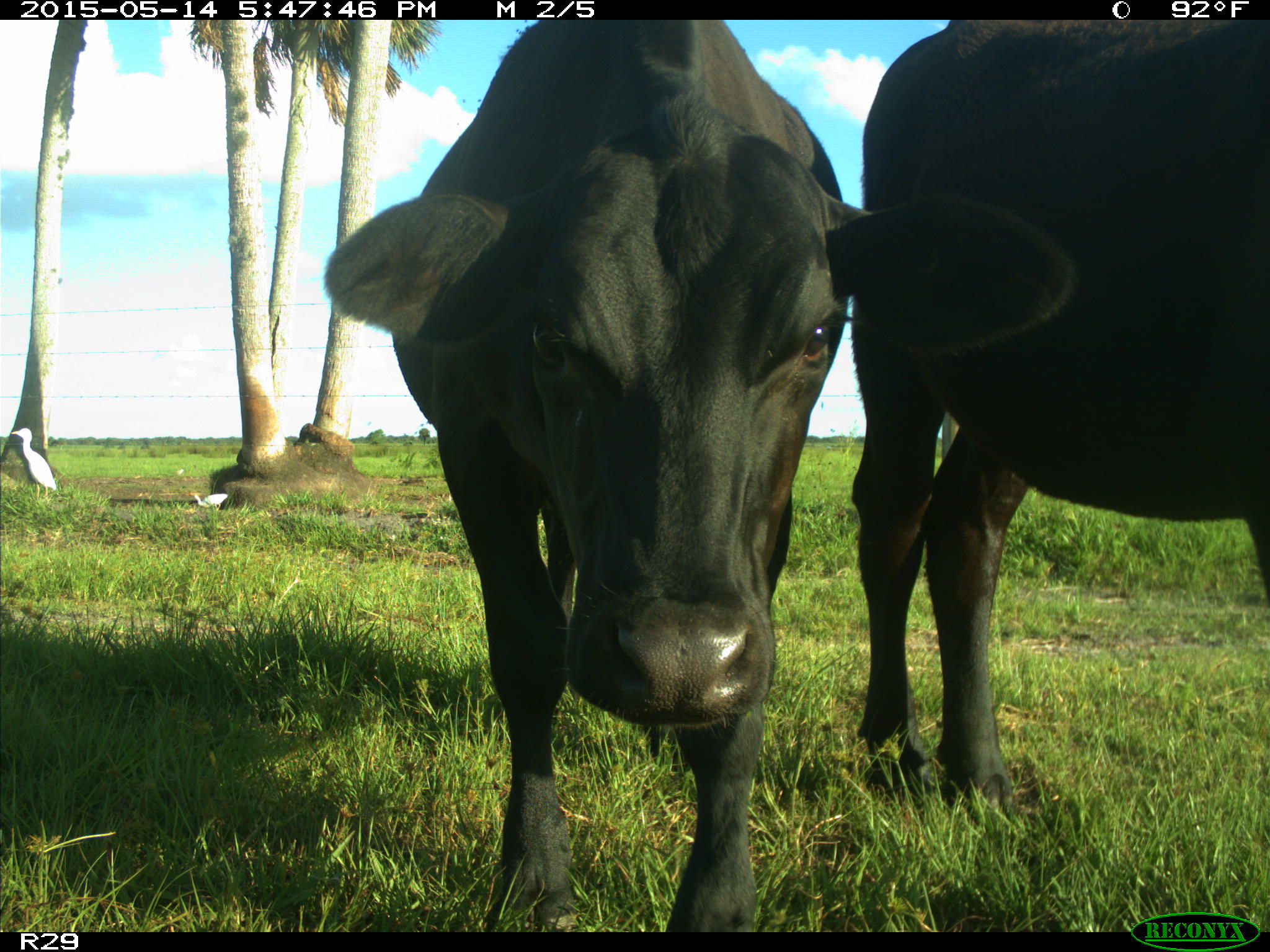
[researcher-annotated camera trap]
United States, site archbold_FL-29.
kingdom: Animalia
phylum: Chordata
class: Mammalia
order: Artiodactyla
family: Bovidae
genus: Bos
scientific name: Bos taurus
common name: domestic cow